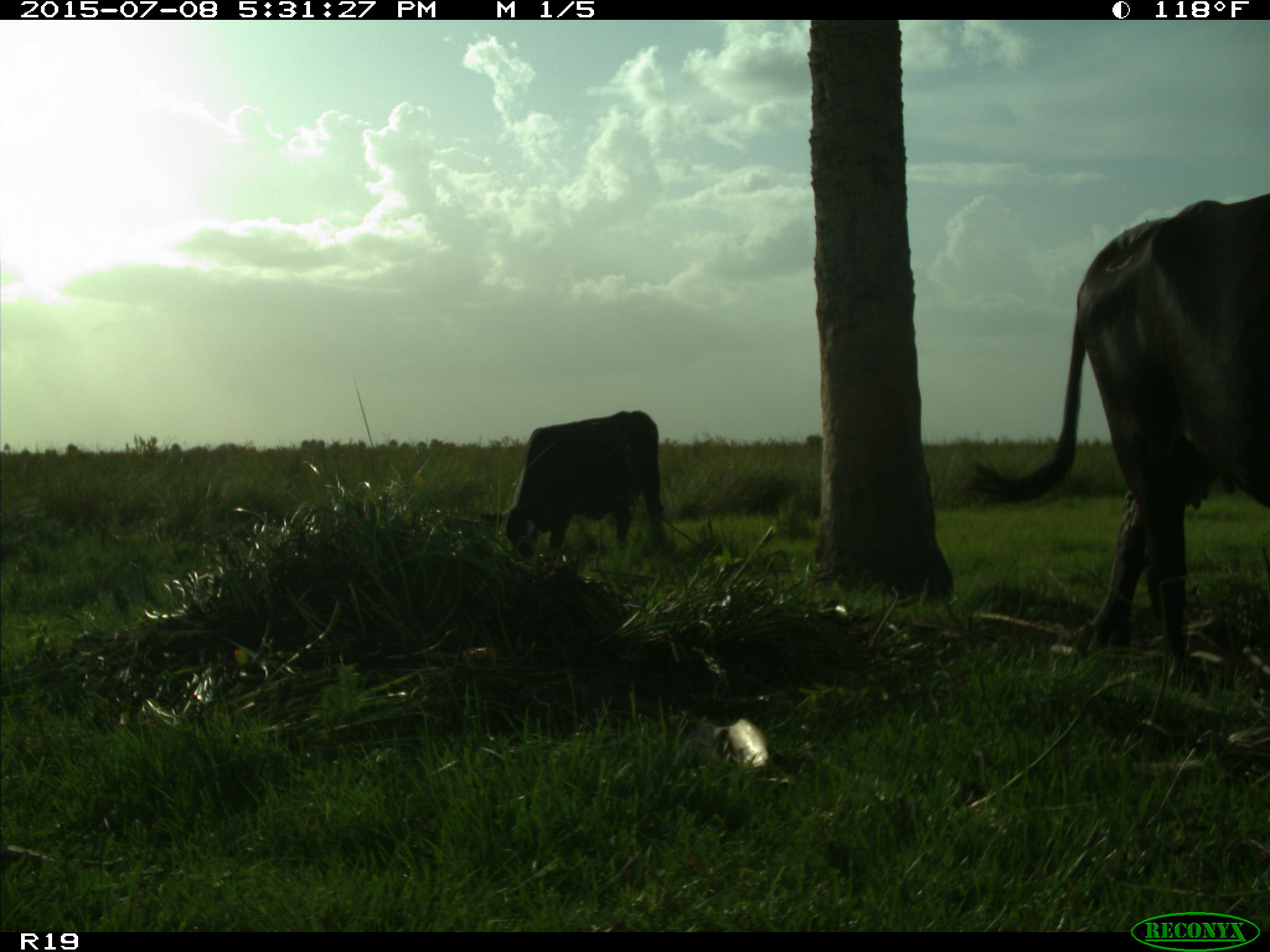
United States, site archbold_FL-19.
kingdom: Animalia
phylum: Chordata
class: Mammalia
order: Artiodactyla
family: Bovidae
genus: Bos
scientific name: Bos taurus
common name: domestic cow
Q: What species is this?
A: Bos taurus (domestic cow).